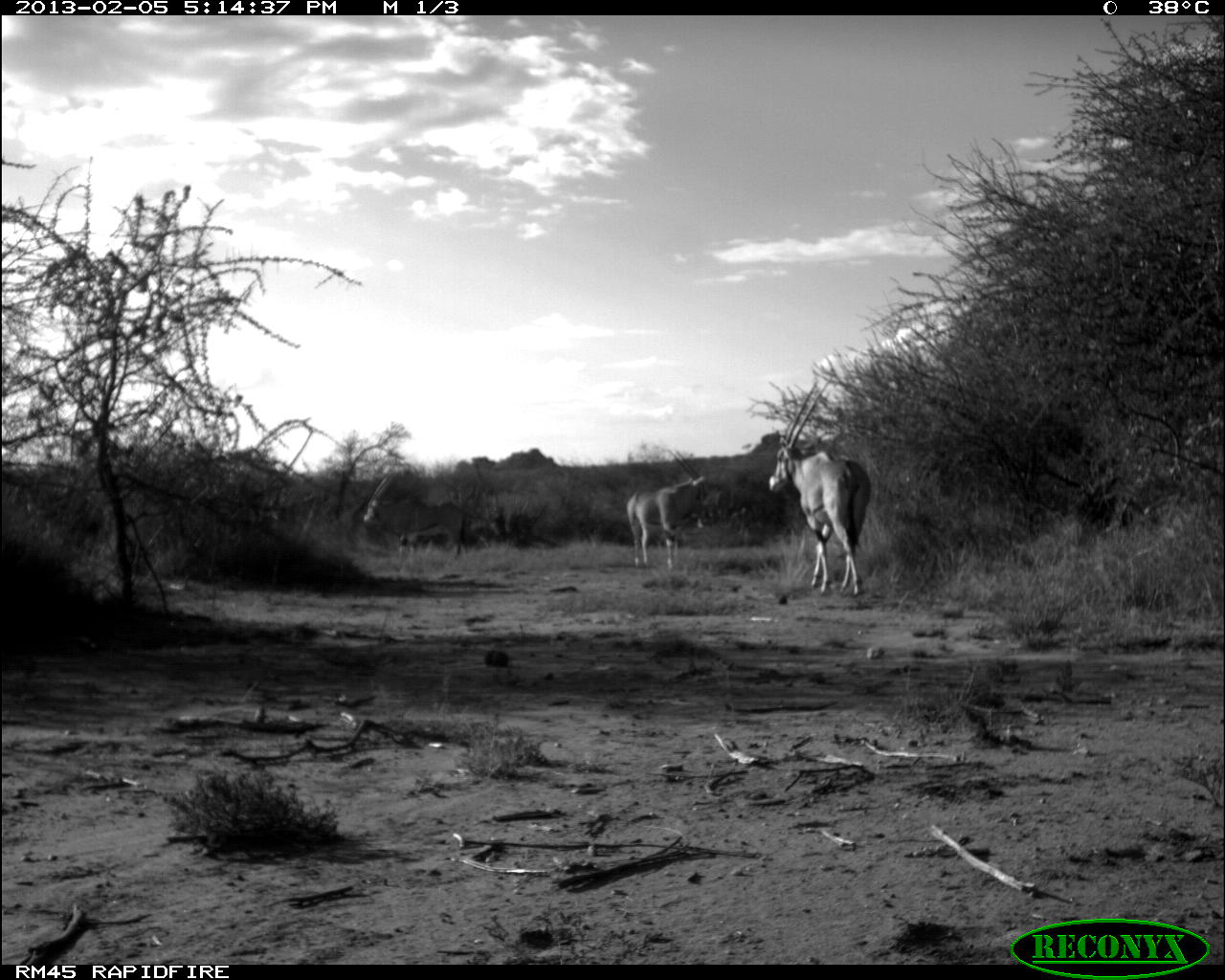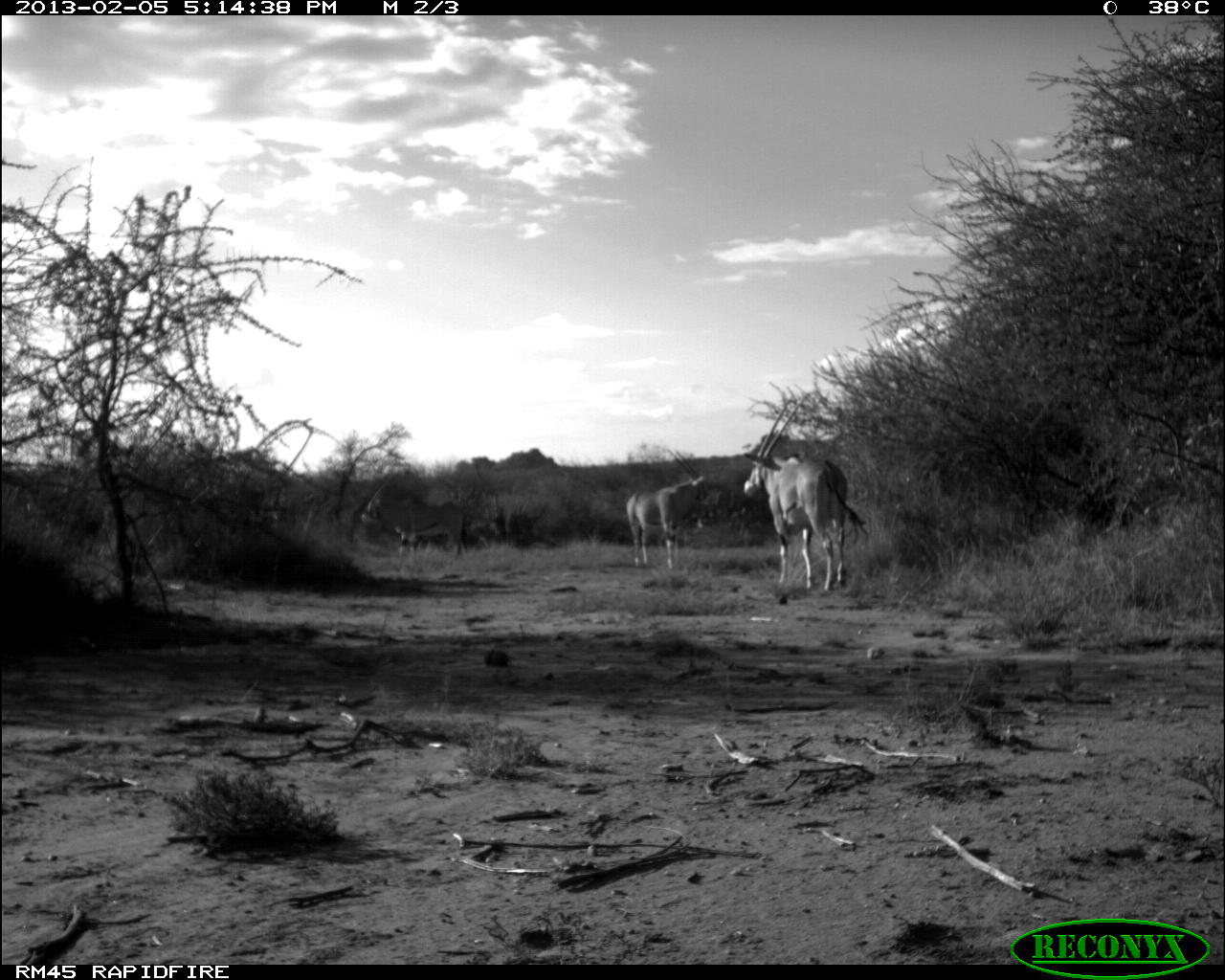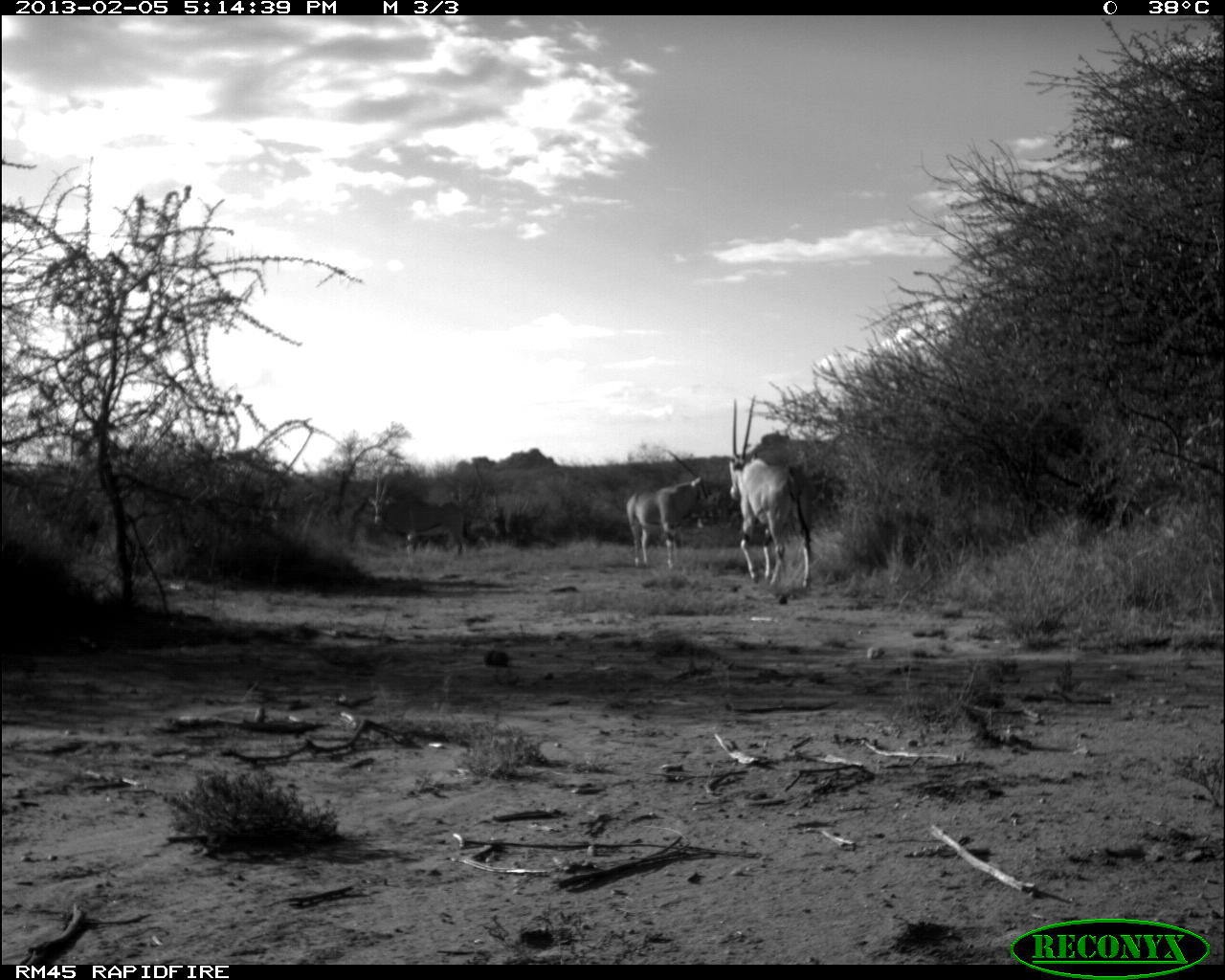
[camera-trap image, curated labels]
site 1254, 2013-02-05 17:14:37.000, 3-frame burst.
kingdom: Animalia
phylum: Chordata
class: Mammalia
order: Artiodactyla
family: Bovidae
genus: Oryx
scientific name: Oryx beisa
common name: east african oryx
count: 3